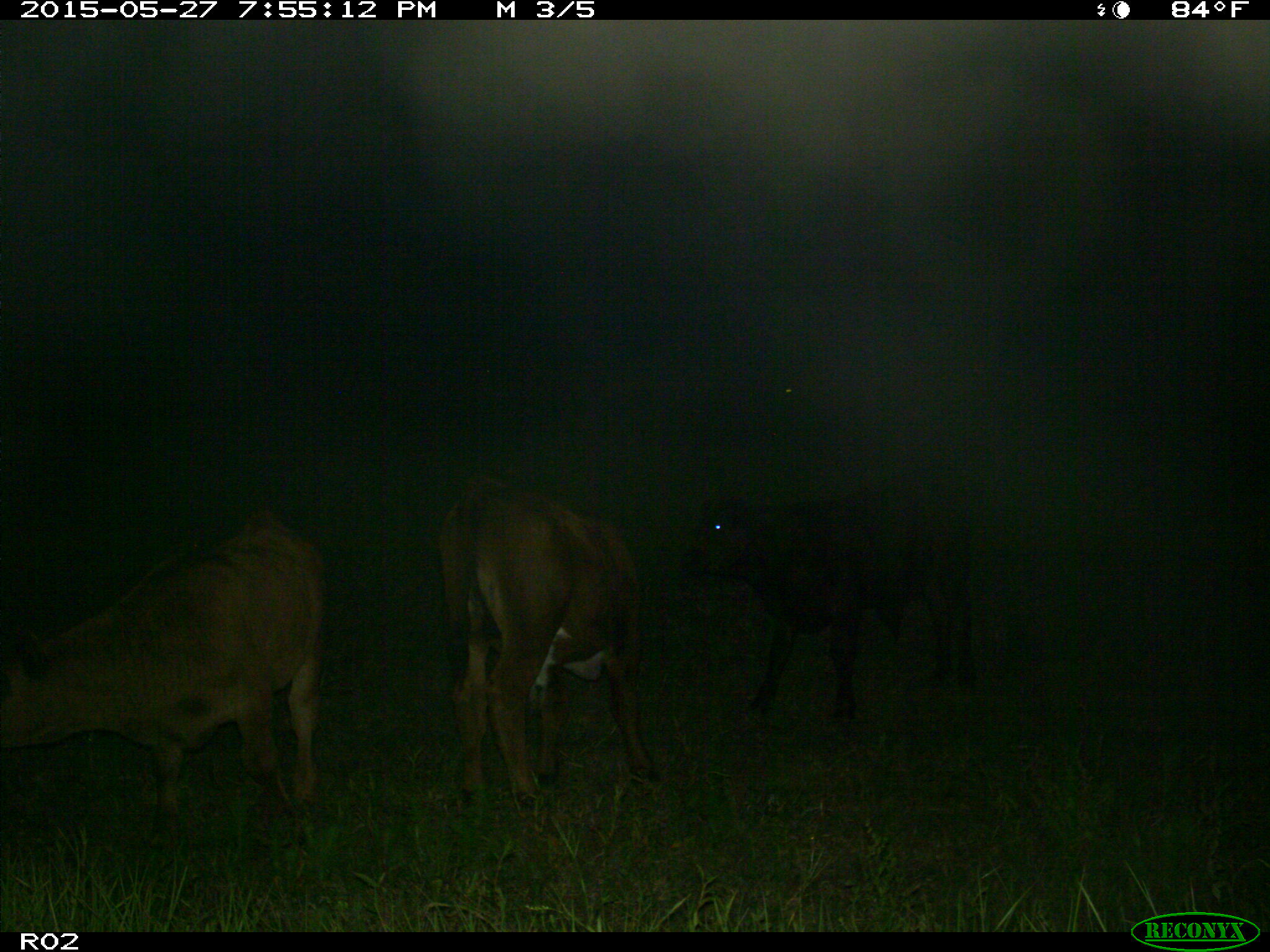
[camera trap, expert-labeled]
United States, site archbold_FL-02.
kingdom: Animalia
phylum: Chordata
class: Mammalia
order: Artiodactyla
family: Bovidae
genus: Bos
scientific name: Bos taurus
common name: domestic cow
Bos taurus (domestic cow).